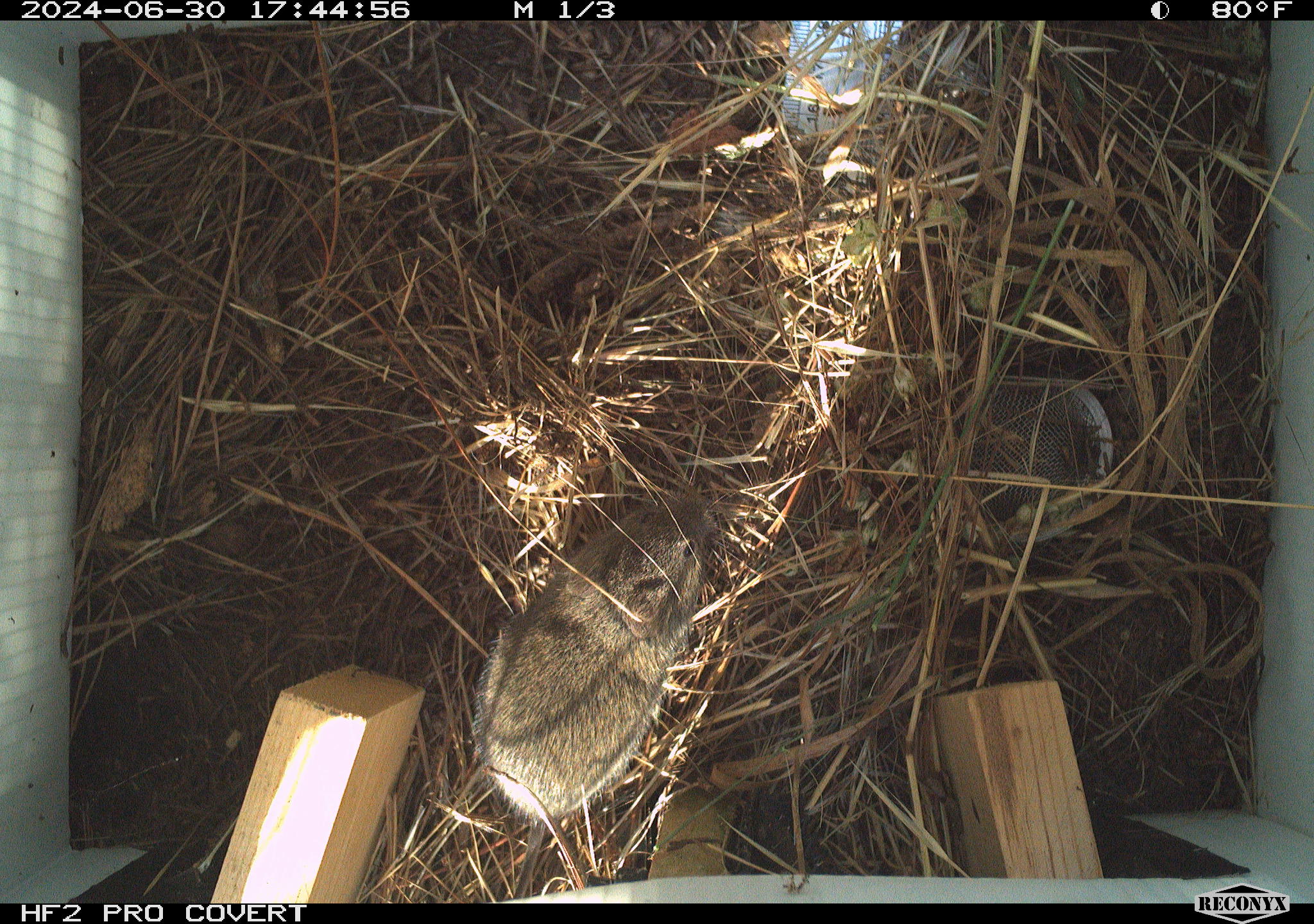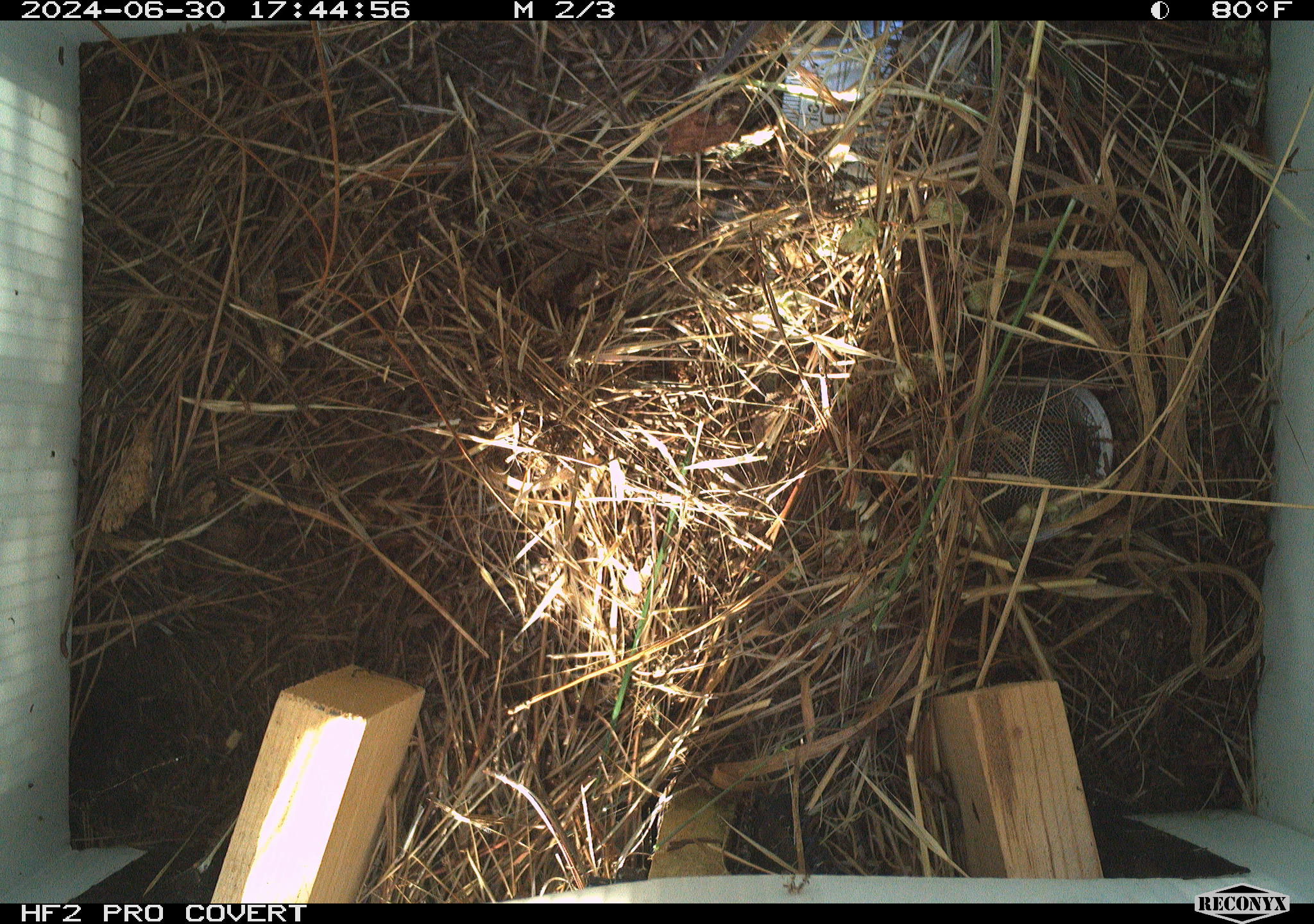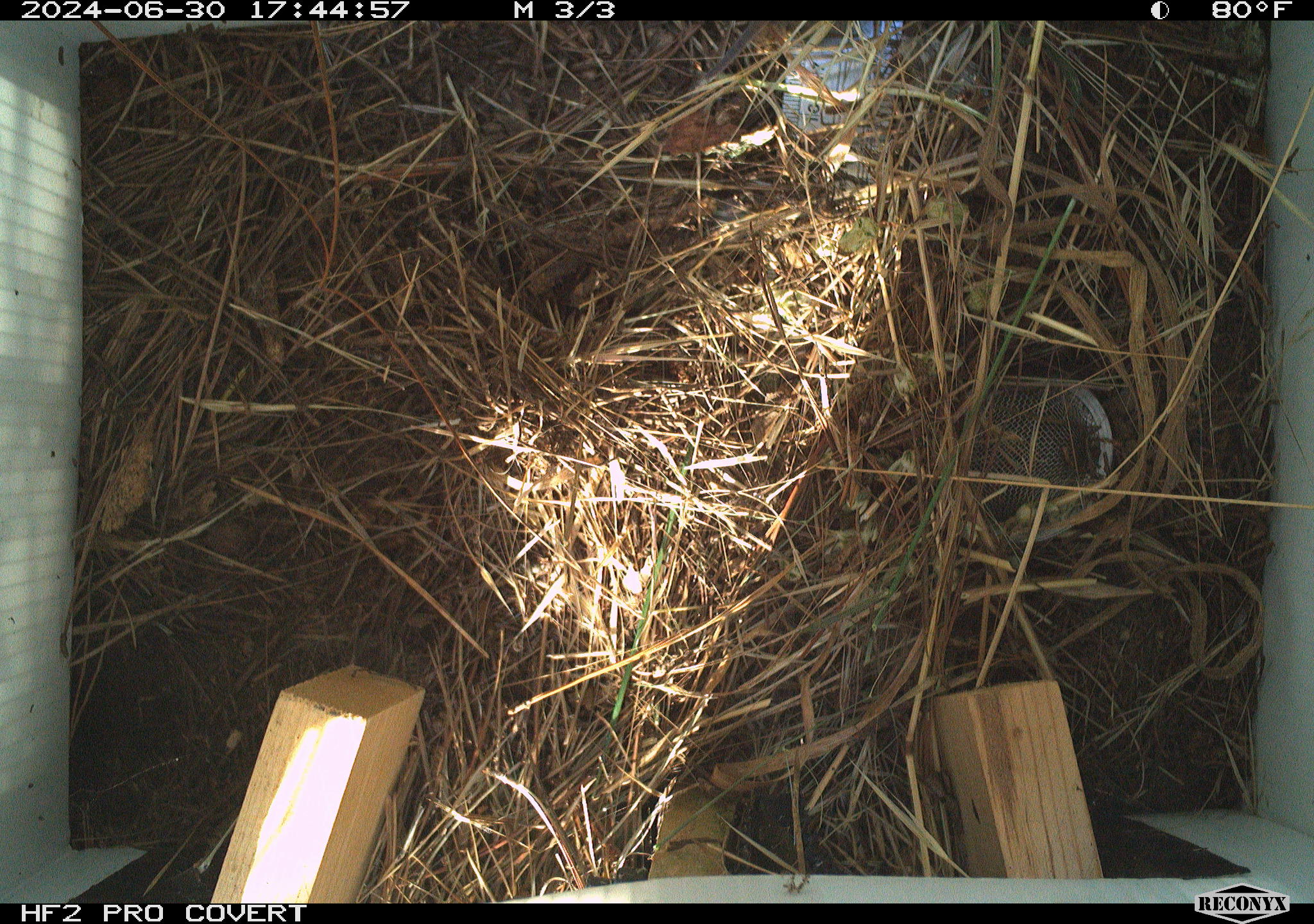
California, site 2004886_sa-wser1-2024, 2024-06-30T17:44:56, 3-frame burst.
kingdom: Animalia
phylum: Chordata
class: Mammalia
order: Rodentia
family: Cricetidae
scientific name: Arvicolinae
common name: voles, lemmings, and muskrats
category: arvicolinae subfamily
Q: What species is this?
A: Arvicolinae subfamily (voles, lemmings, and muskrats) (Arvicolinae).